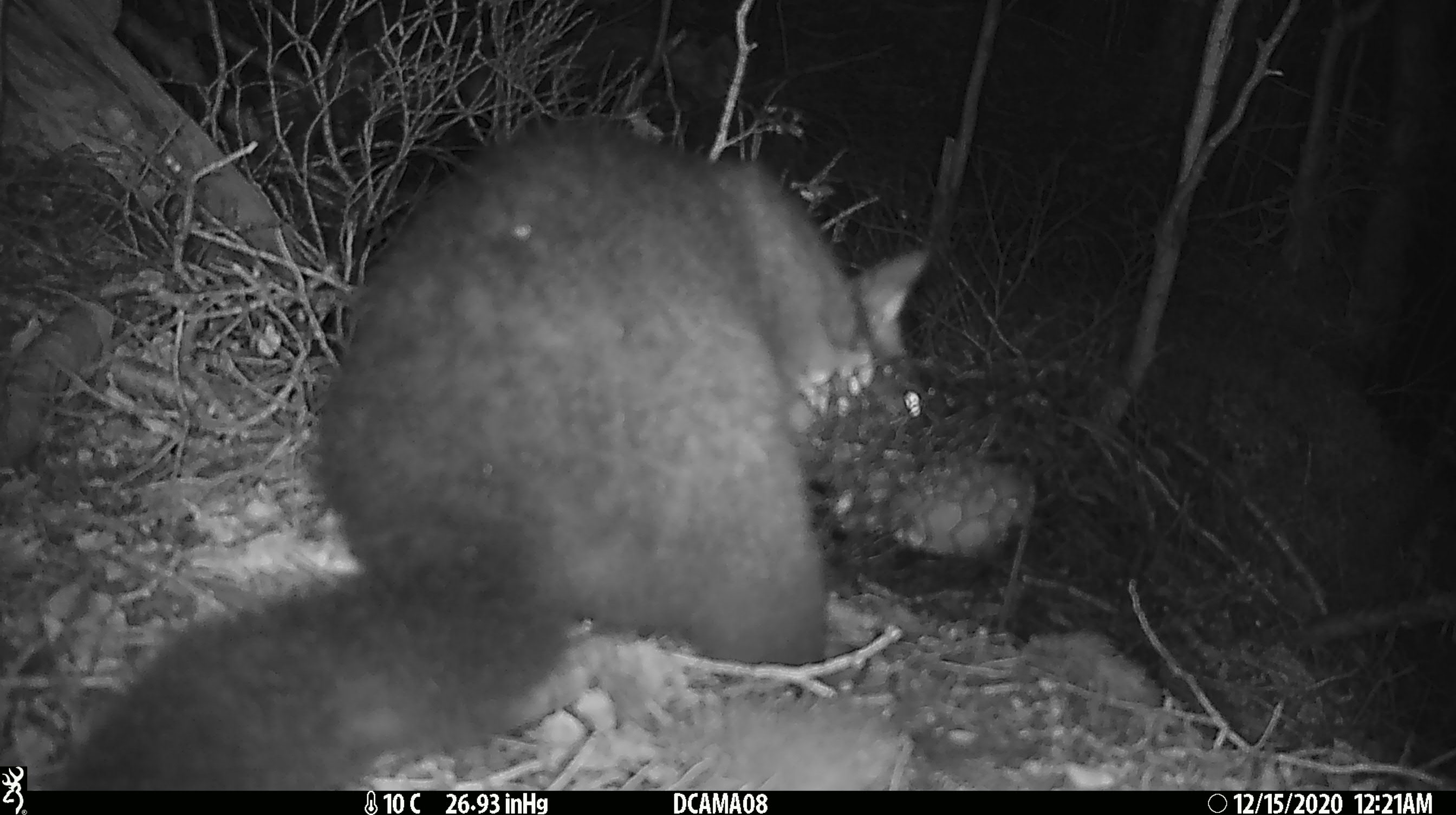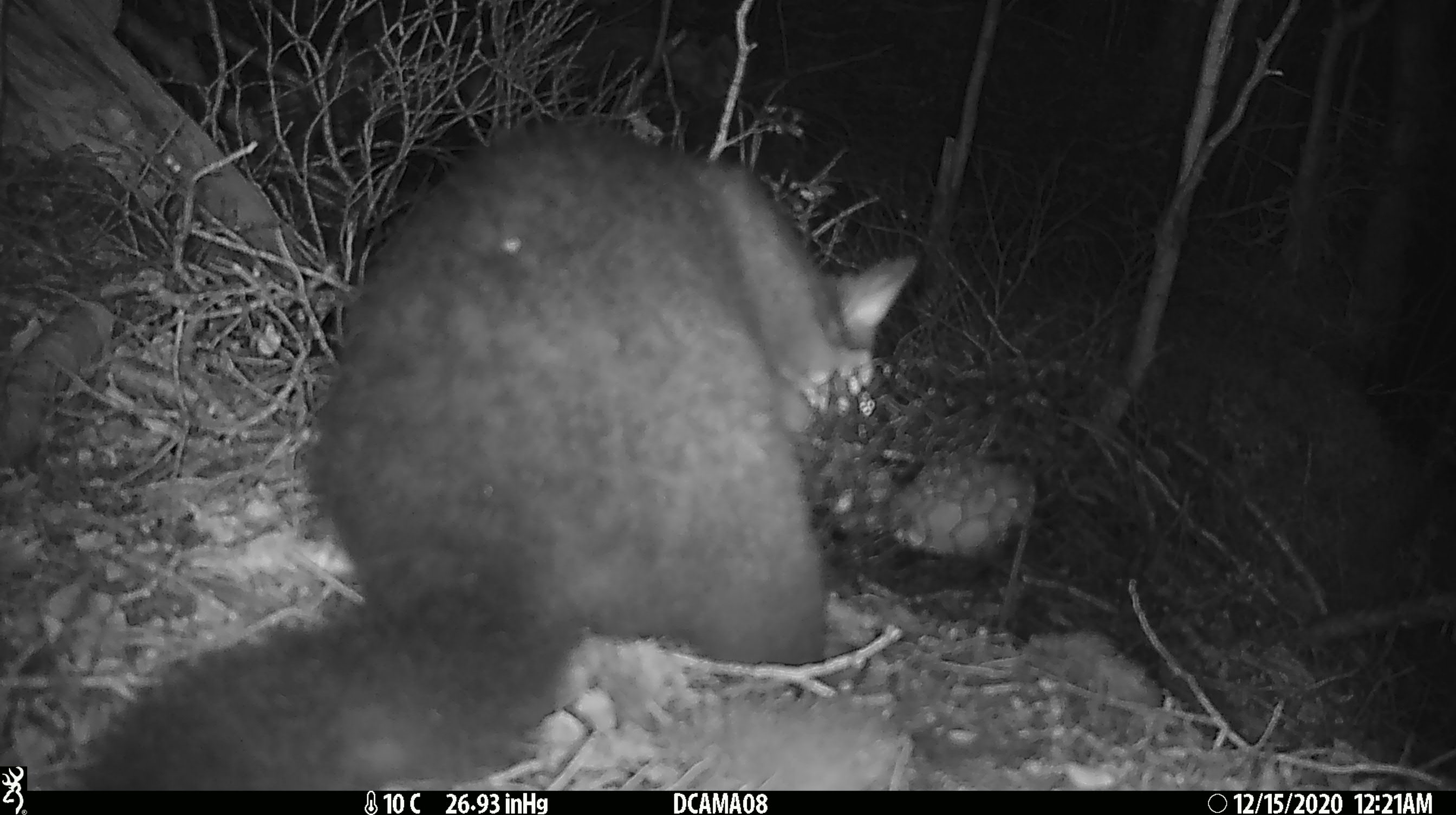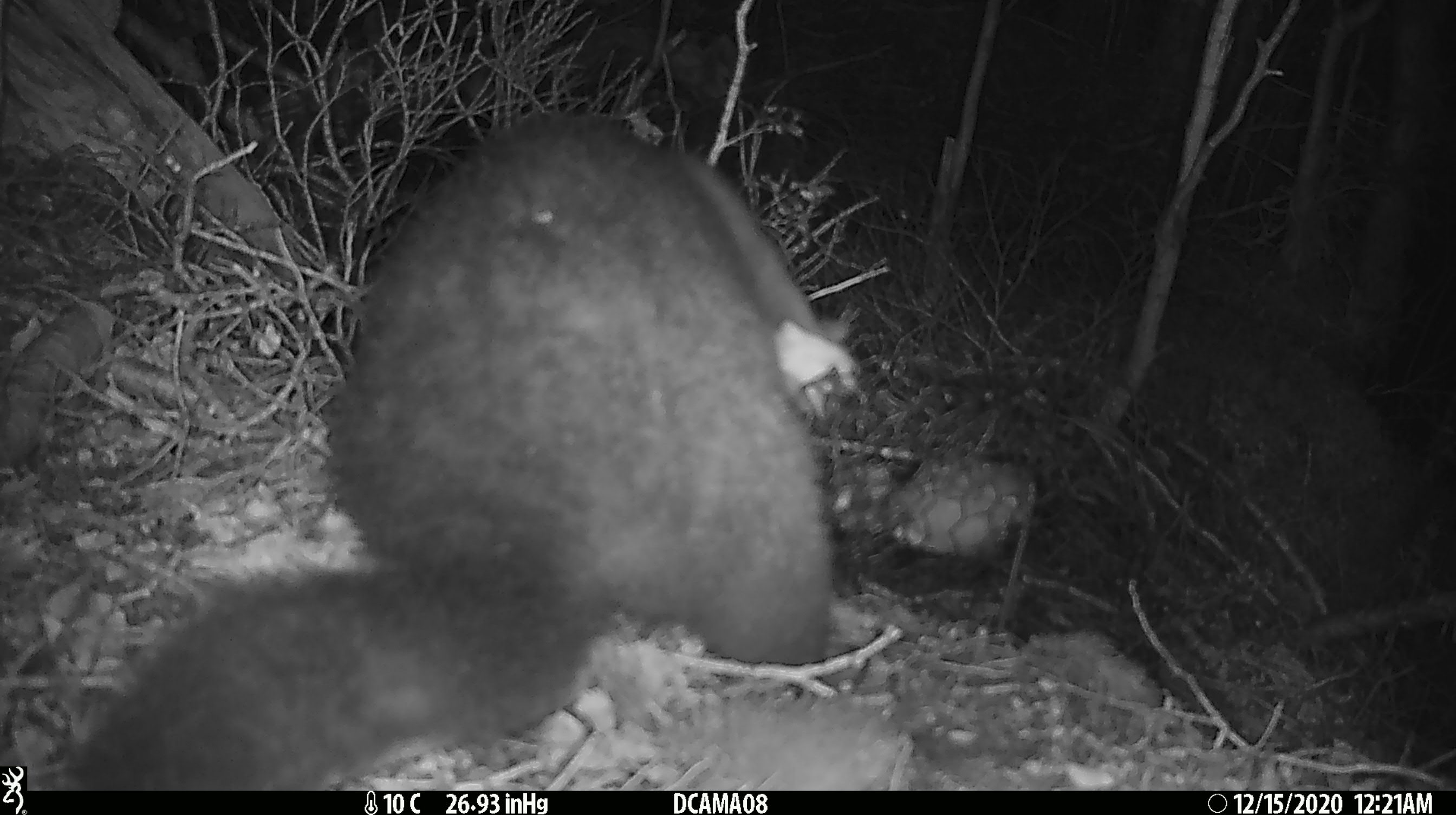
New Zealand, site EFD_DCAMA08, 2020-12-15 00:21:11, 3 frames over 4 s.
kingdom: Animalia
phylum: Chordata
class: Mammalia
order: Diprotodontia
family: Phalangeridae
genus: Trichosurus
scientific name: Trichosurus vulpecula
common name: common brushtail possum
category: possum